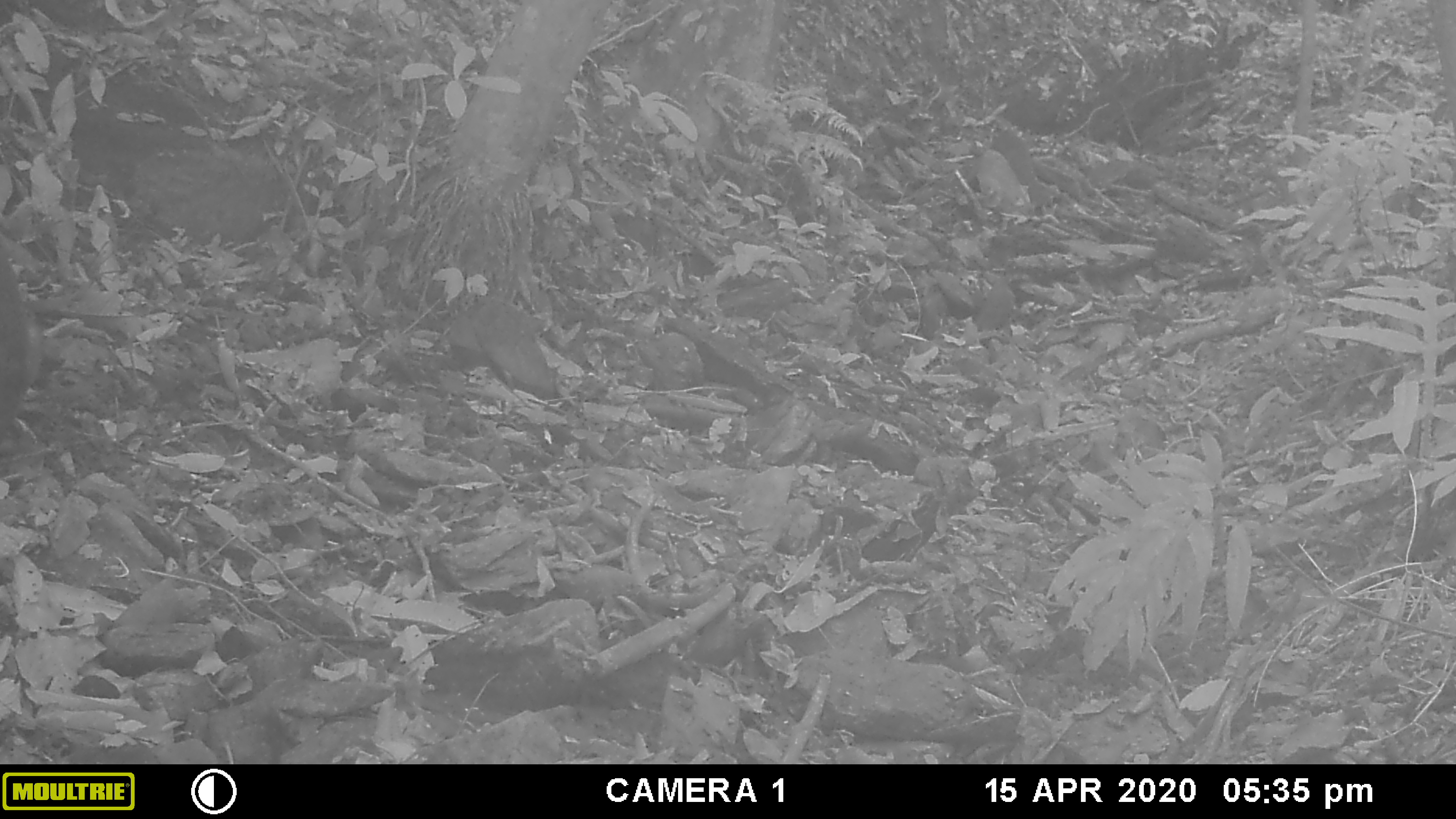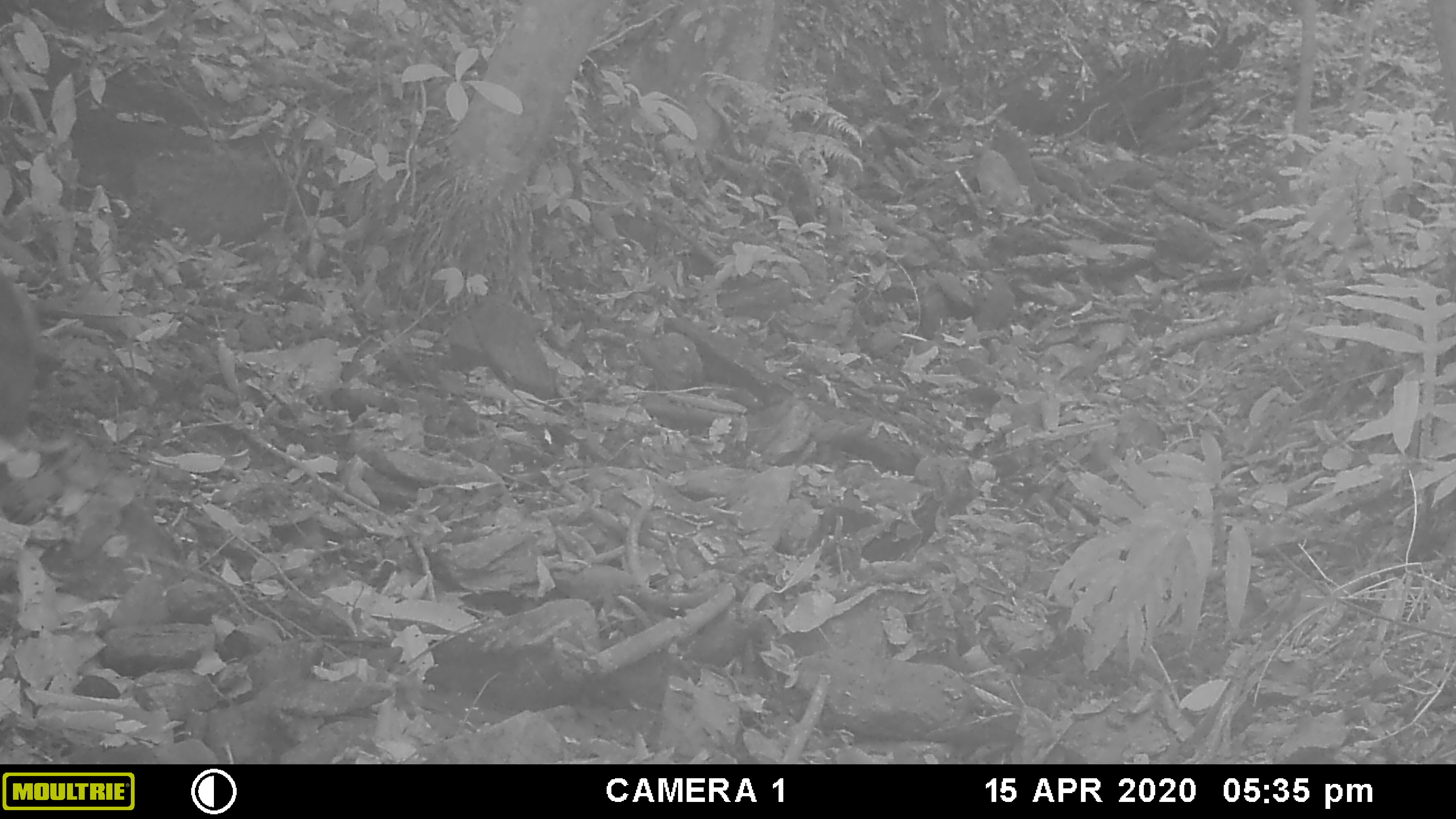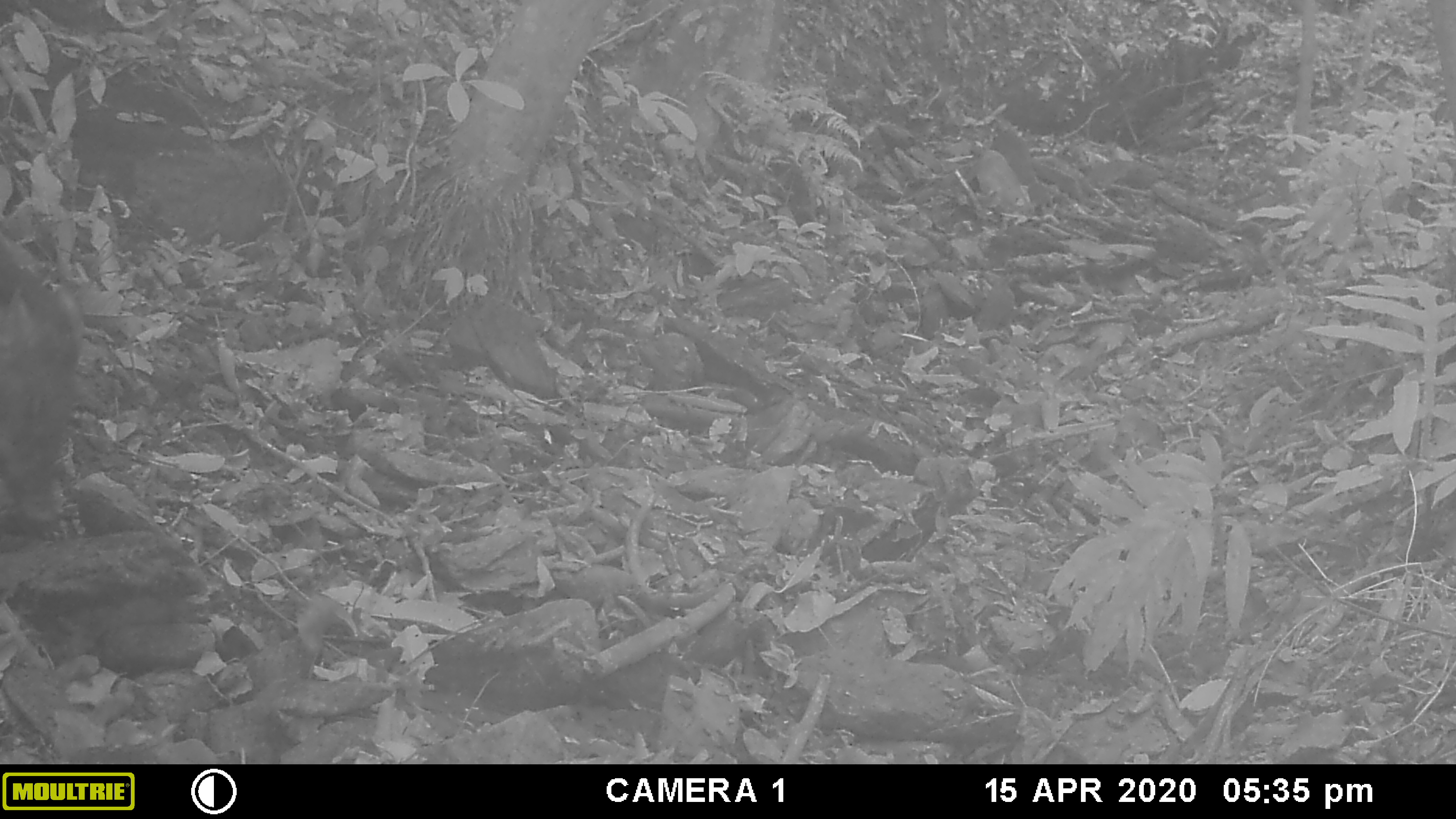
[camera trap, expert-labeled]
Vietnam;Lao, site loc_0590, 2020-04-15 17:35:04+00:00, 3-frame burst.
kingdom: Animalia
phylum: Chordata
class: Mammalia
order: Artiodactyla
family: Suidae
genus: Sus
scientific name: Sus scrofa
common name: eurasian wild pig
Eurasian wild pig (Sus scrofa). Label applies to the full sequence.